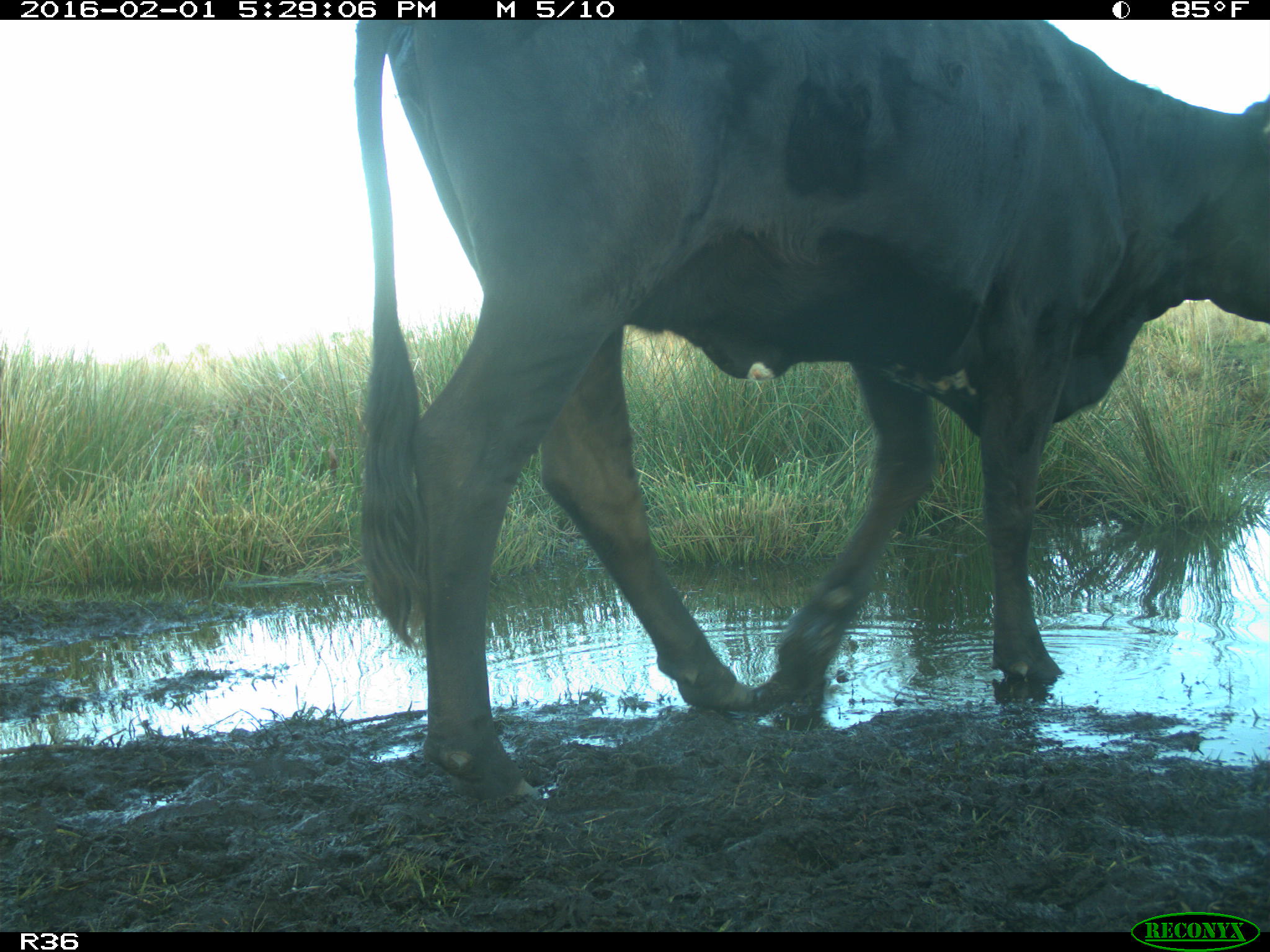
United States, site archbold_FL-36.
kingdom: Animalia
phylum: Chordata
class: Mammalia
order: Artiodactyla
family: Bovidae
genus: Bos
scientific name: Bos taurus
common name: domestic cow